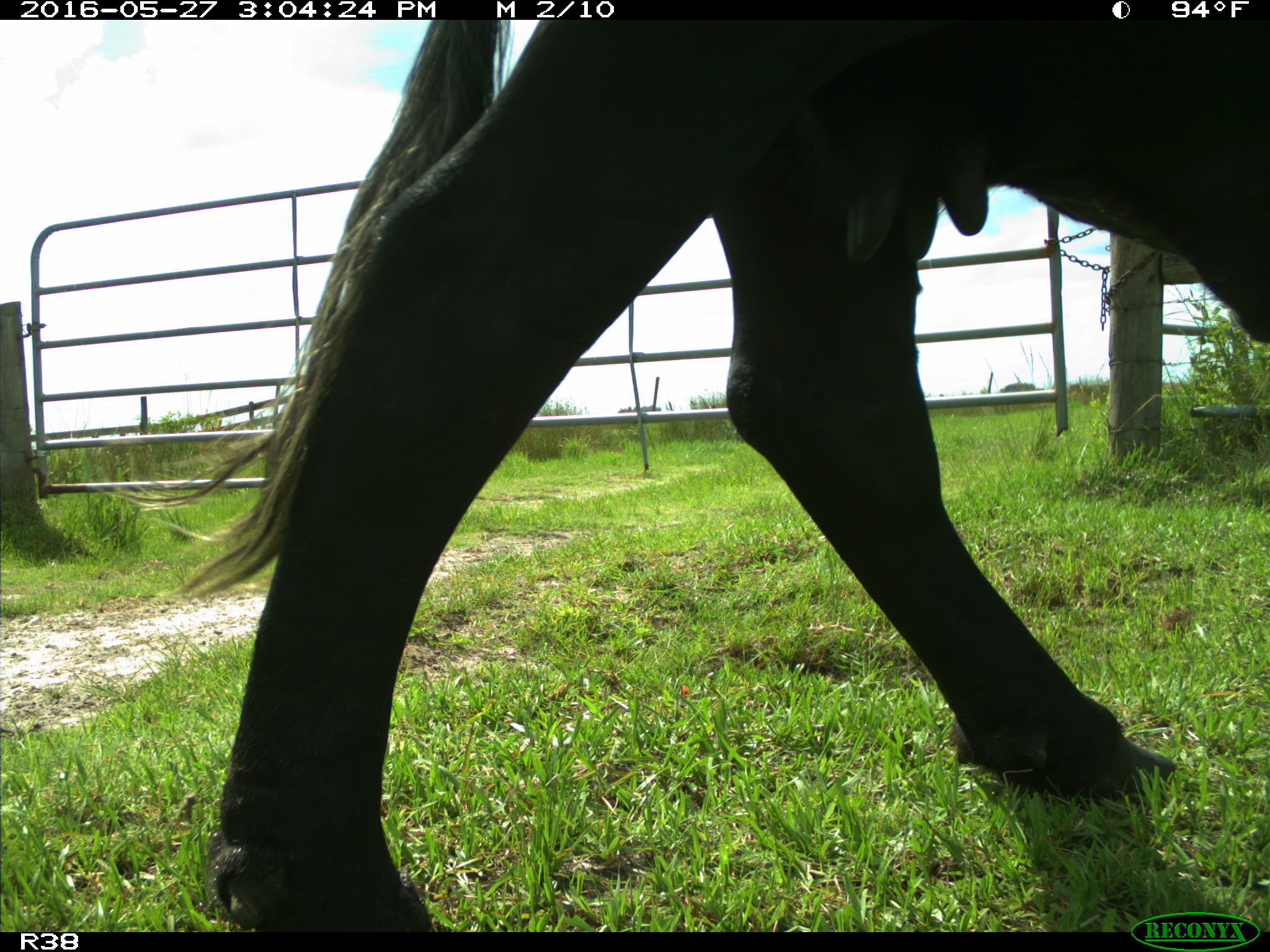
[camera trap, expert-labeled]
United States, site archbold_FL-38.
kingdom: Animalia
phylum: Chordata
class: Mammalia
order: Artiodactyla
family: Bovidae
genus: Bos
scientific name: Bos taurus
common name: domestic cow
Bos taurus (domestic cow).